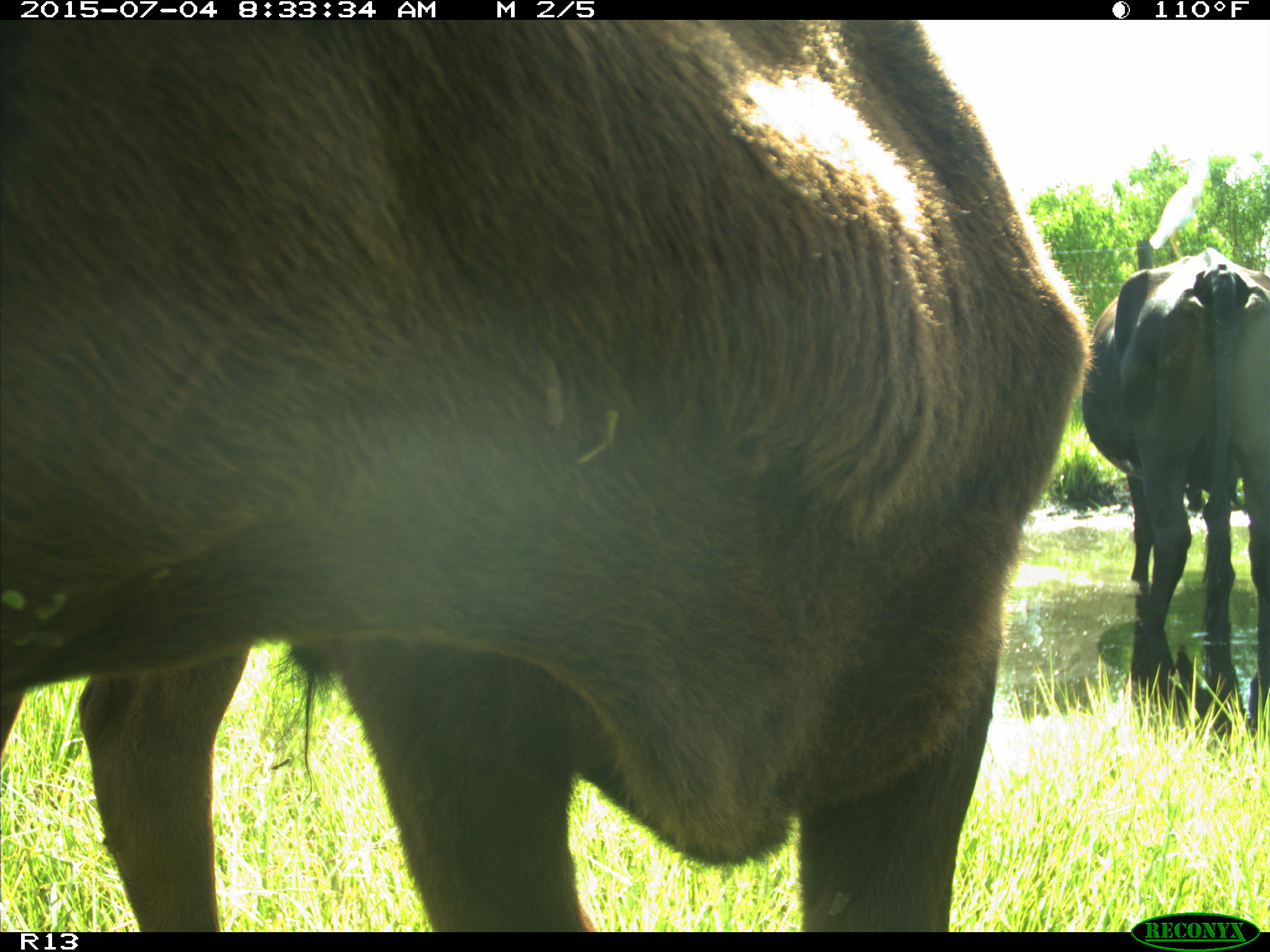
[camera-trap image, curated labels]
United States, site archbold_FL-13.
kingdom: Animalia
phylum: Chordata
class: Mammalia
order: Artiodactyla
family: Bovidae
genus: Bos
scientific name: Bos taurus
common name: domestic cow